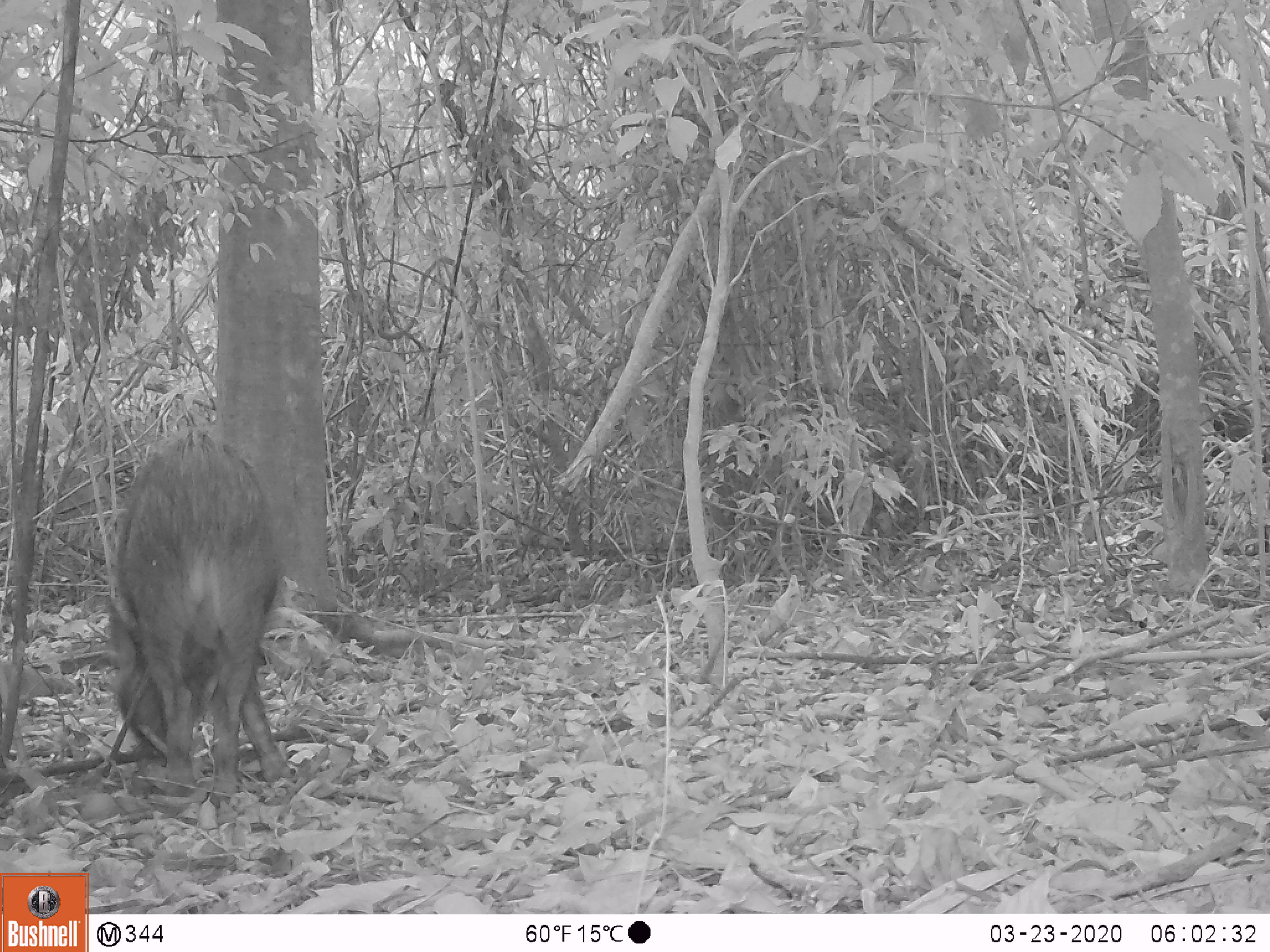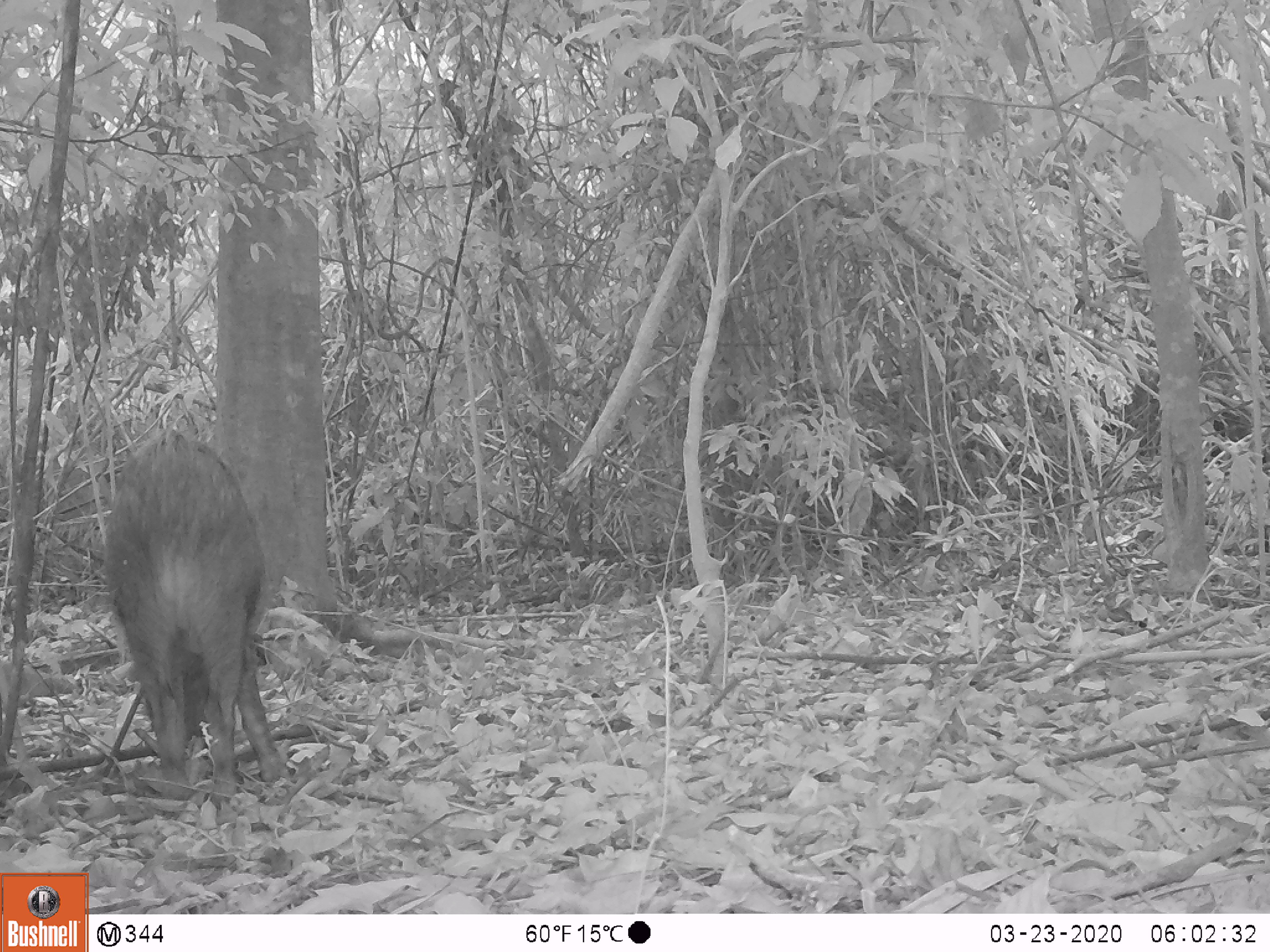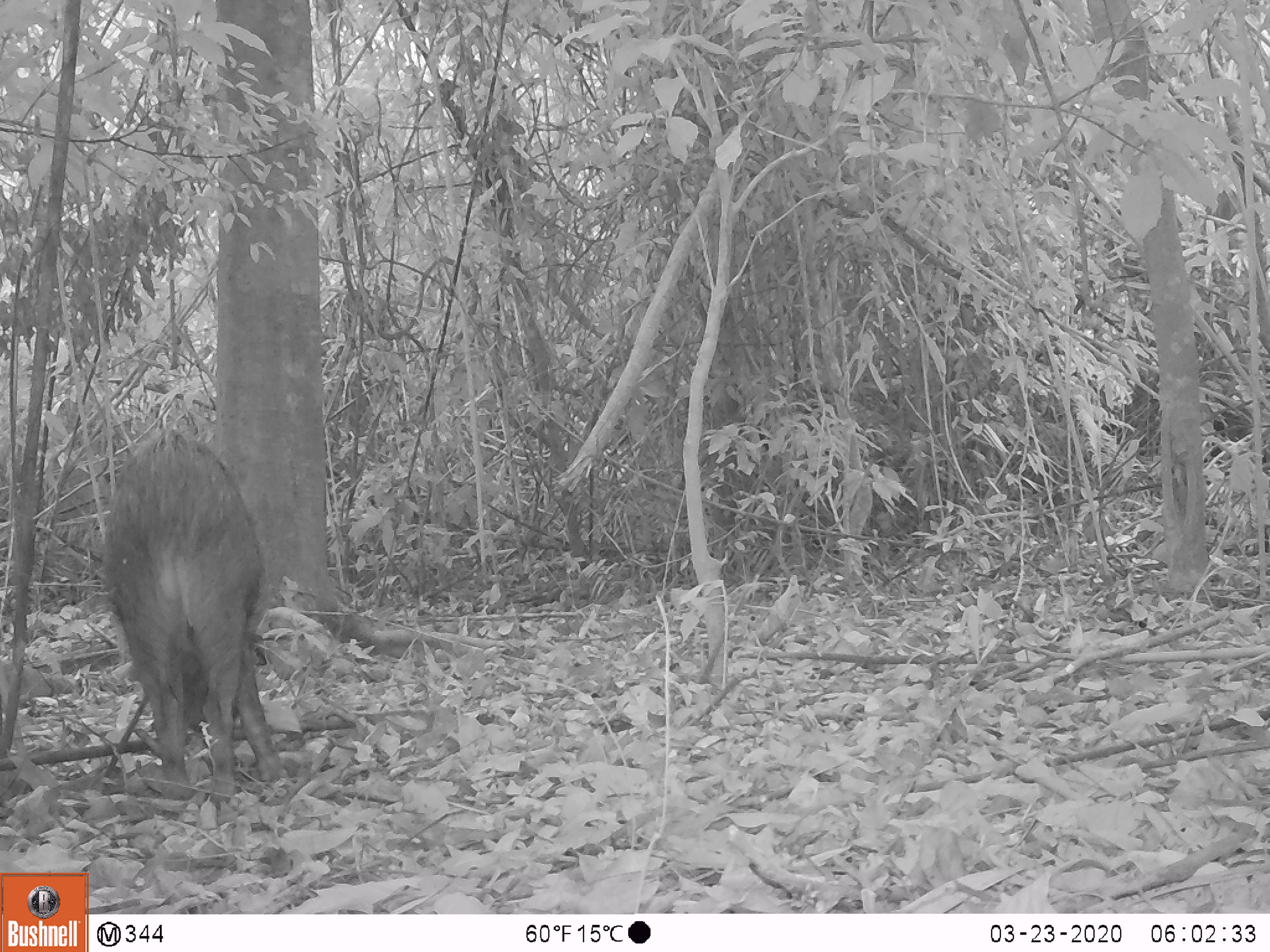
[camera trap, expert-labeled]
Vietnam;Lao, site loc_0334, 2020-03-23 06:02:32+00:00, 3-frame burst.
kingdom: Animalia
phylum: Chordata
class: Mammalia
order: Artiodactyla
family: Suidae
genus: Sus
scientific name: Sus scrofa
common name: eurasian wild pig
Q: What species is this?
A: Eurasian wild pig (Sus scrofa).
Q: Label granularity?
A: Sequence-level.